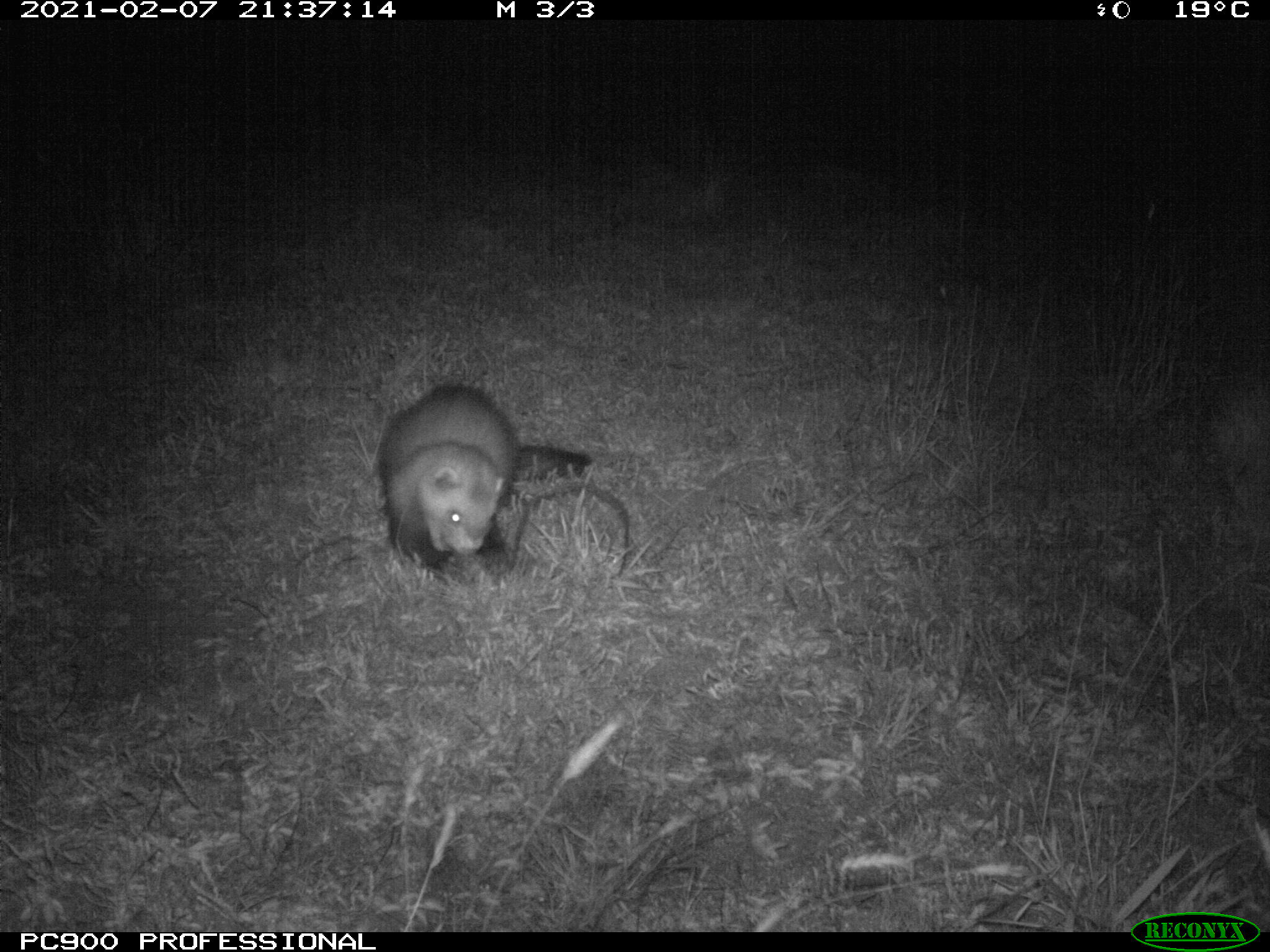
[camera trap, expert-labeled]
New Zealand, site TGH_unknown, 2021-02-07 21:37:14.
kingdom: Animalia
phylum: Chordata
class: Mammalia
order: Carnivora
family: Mustelidae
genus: Mustela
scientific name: Mustela furo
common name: ferret